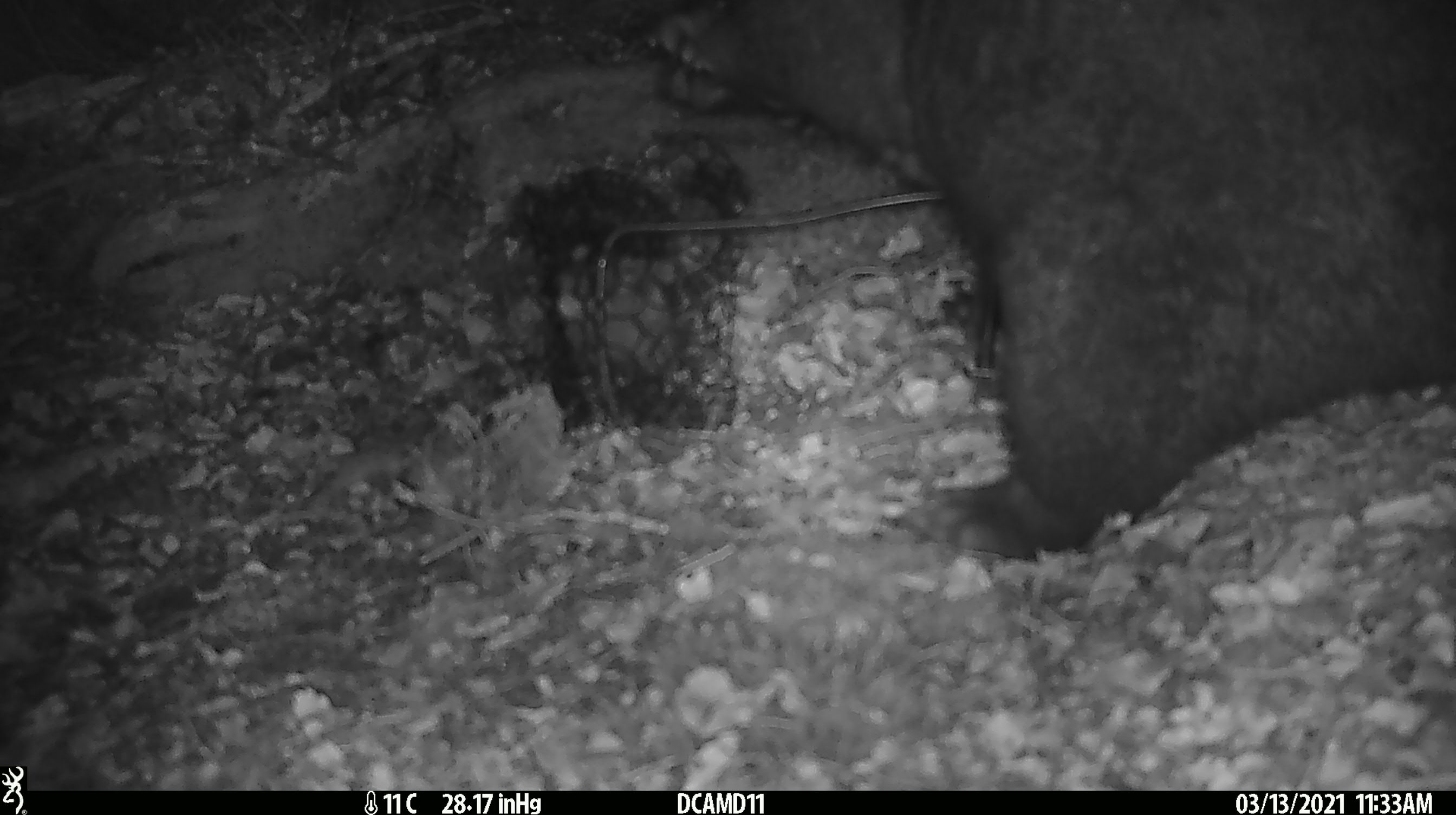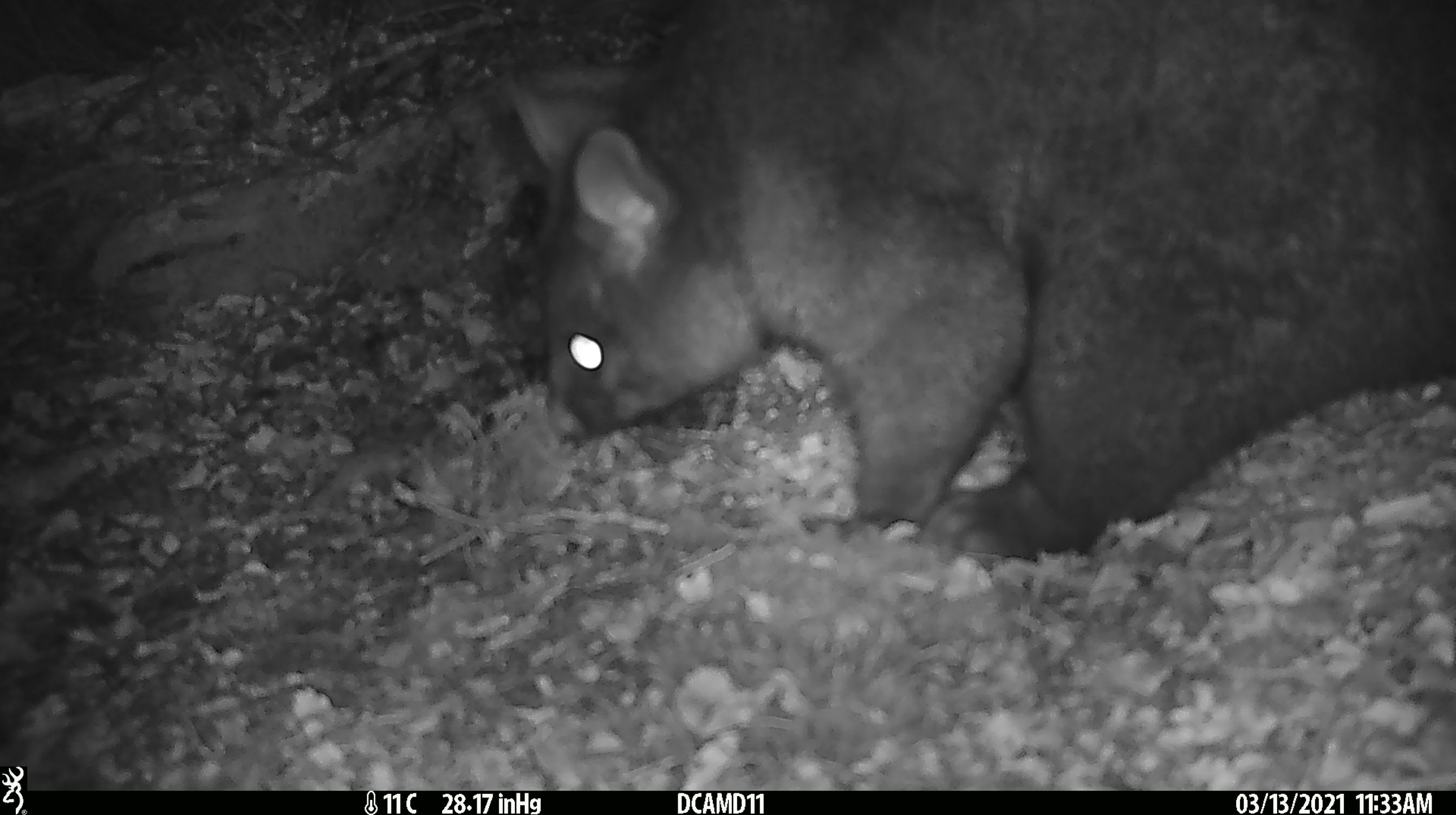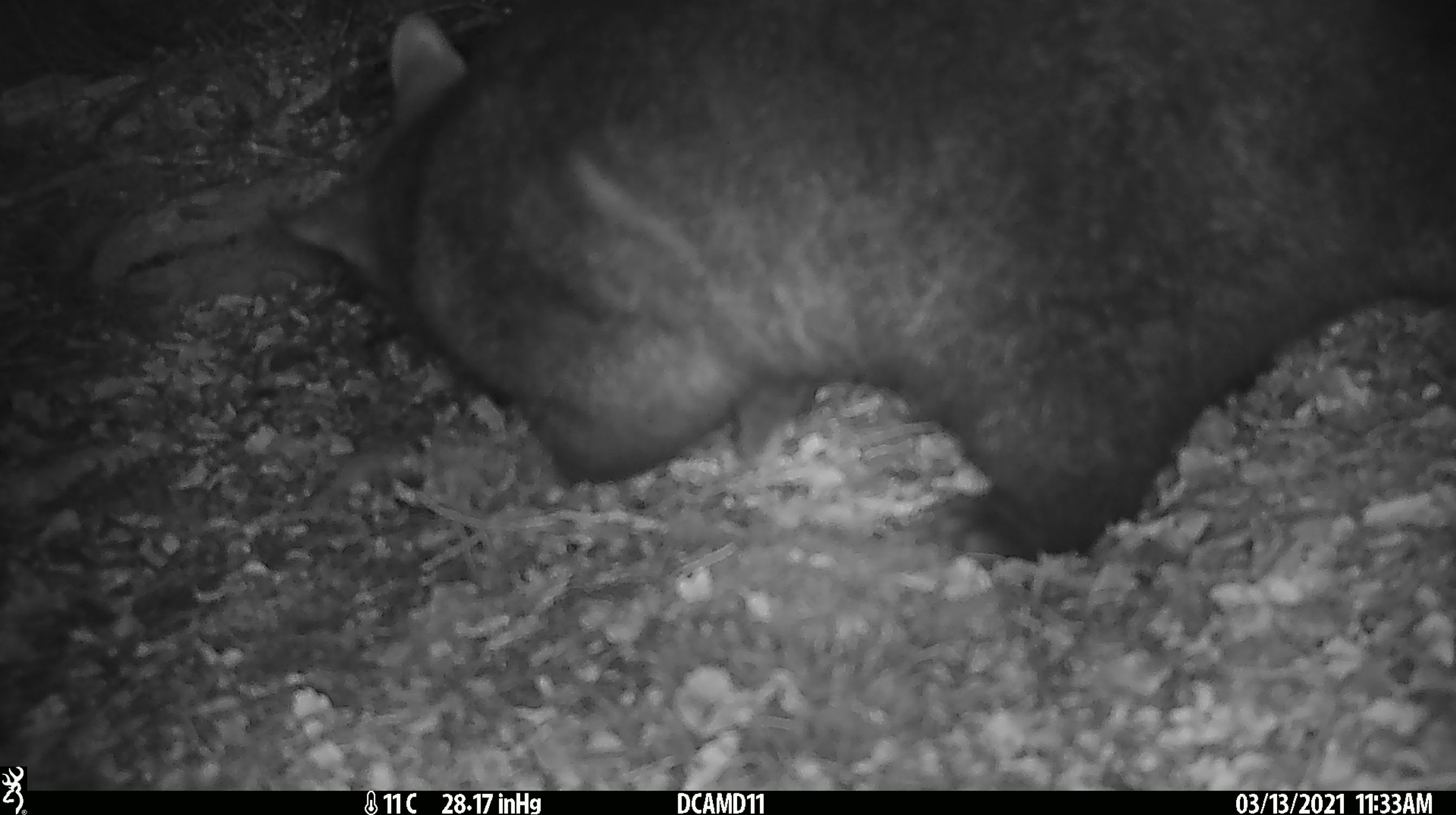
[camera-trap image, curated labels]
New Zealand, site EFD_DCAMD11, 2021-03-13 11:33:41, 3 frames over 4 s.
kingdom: Animalia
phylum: Chordata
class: Mammalia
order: Diprotodontia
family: Phalangeridae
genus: Trichosurus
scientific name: Trichosurus vulpecula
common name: common brushtail possum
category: possum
Possum (common brushtail possum) (Trichosurus vulpecula).